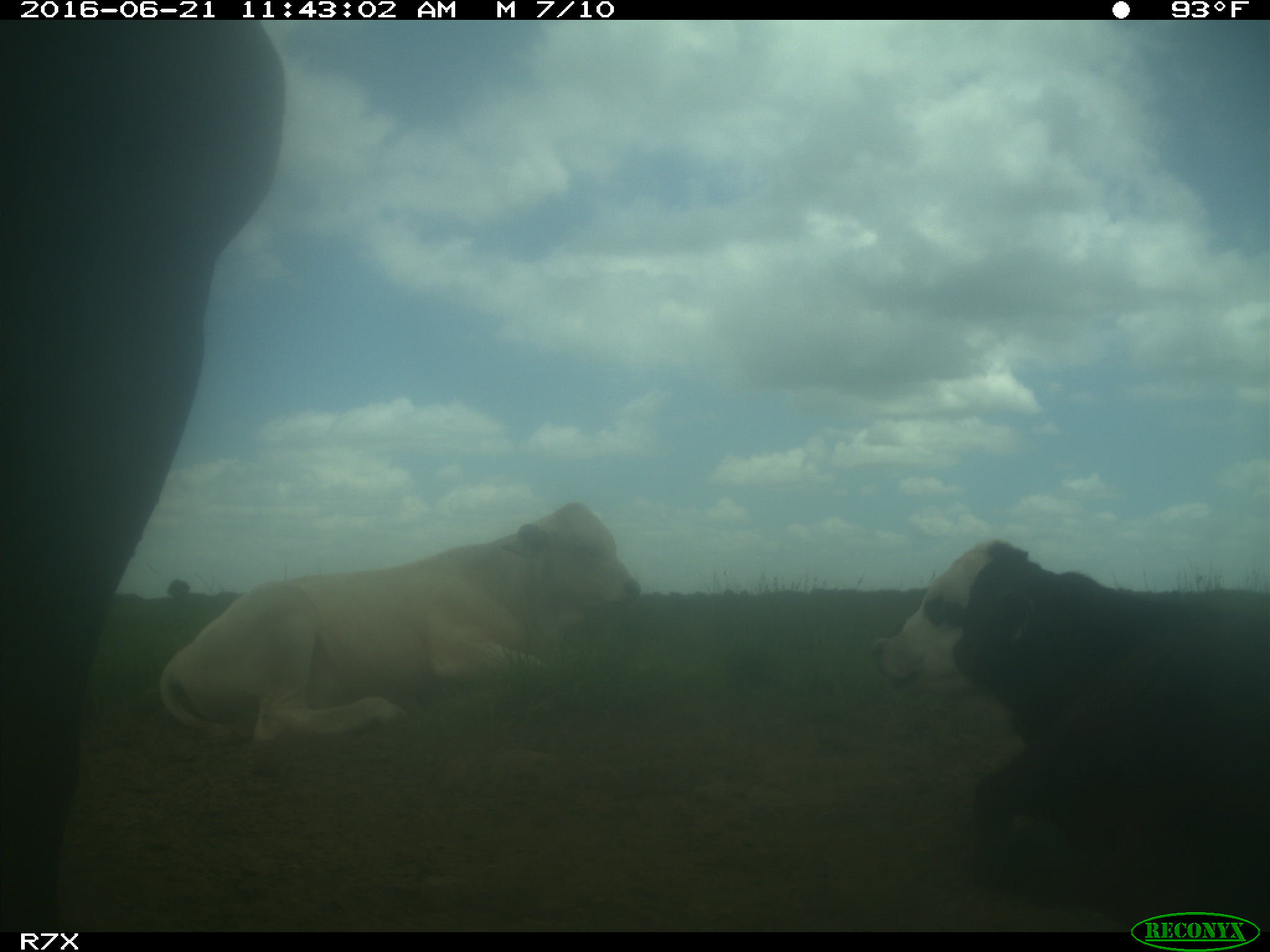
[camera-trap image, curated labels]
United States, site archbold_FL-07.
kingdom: Animalia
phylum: Chordata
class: Mammalia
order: Artiodactyla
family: Bovidae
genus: Bos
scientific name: Bos taurus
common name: domestic cow